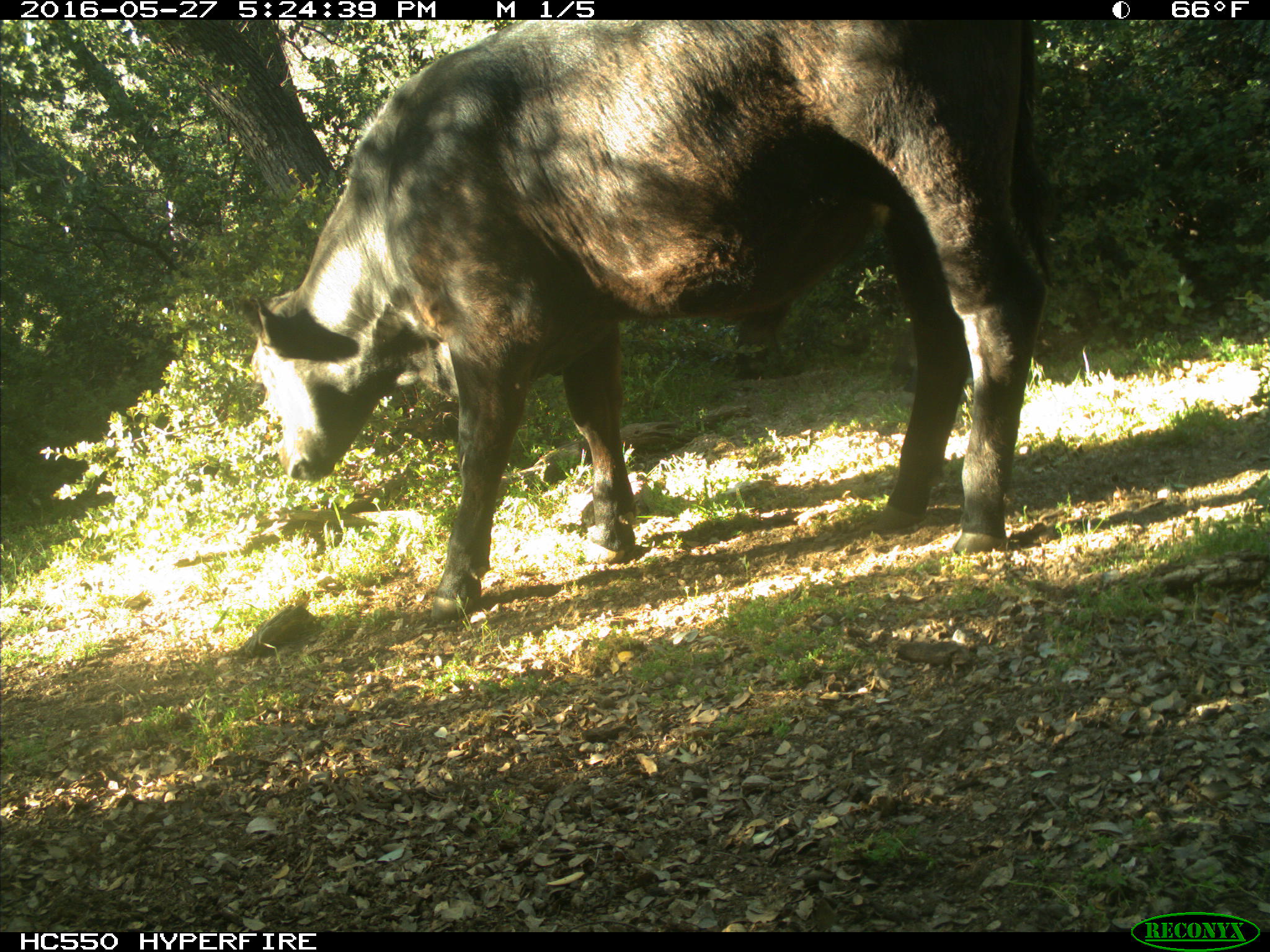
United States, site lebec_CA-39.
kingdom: Animalia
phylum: Chordata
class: Mammalia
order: Artiodactyla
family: Bovidae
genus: Bos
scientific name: Bos taurus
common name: domestic cow